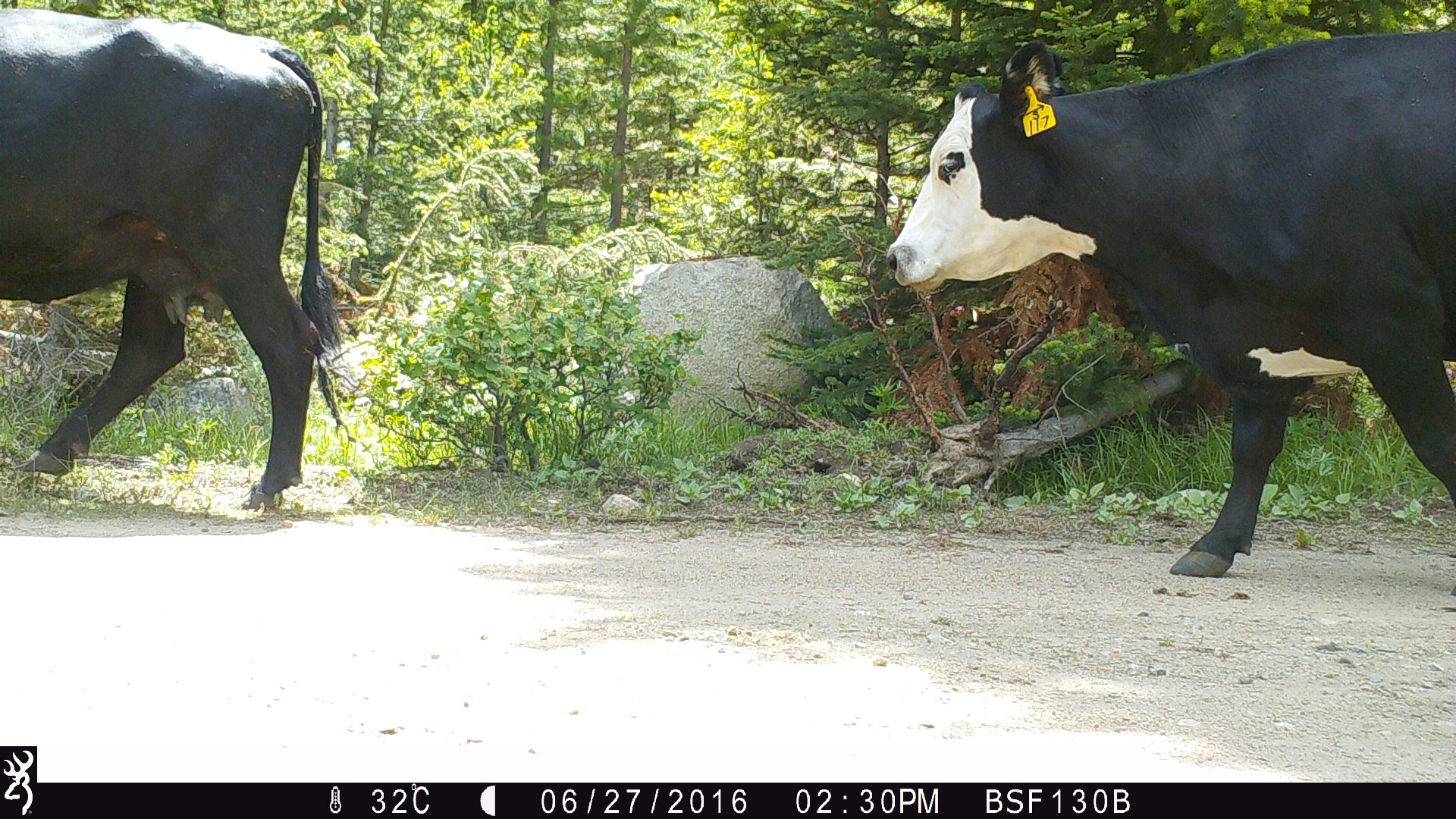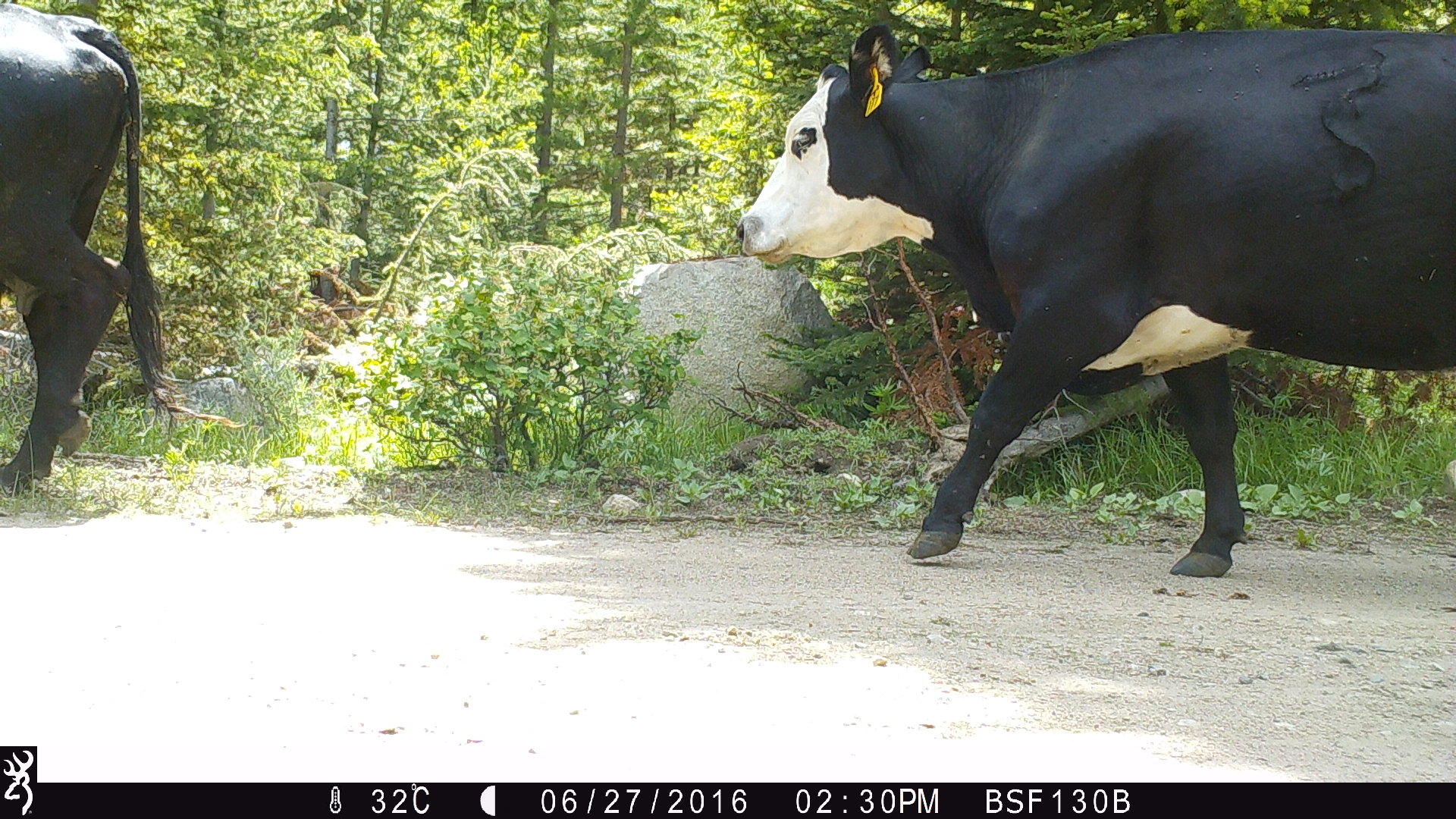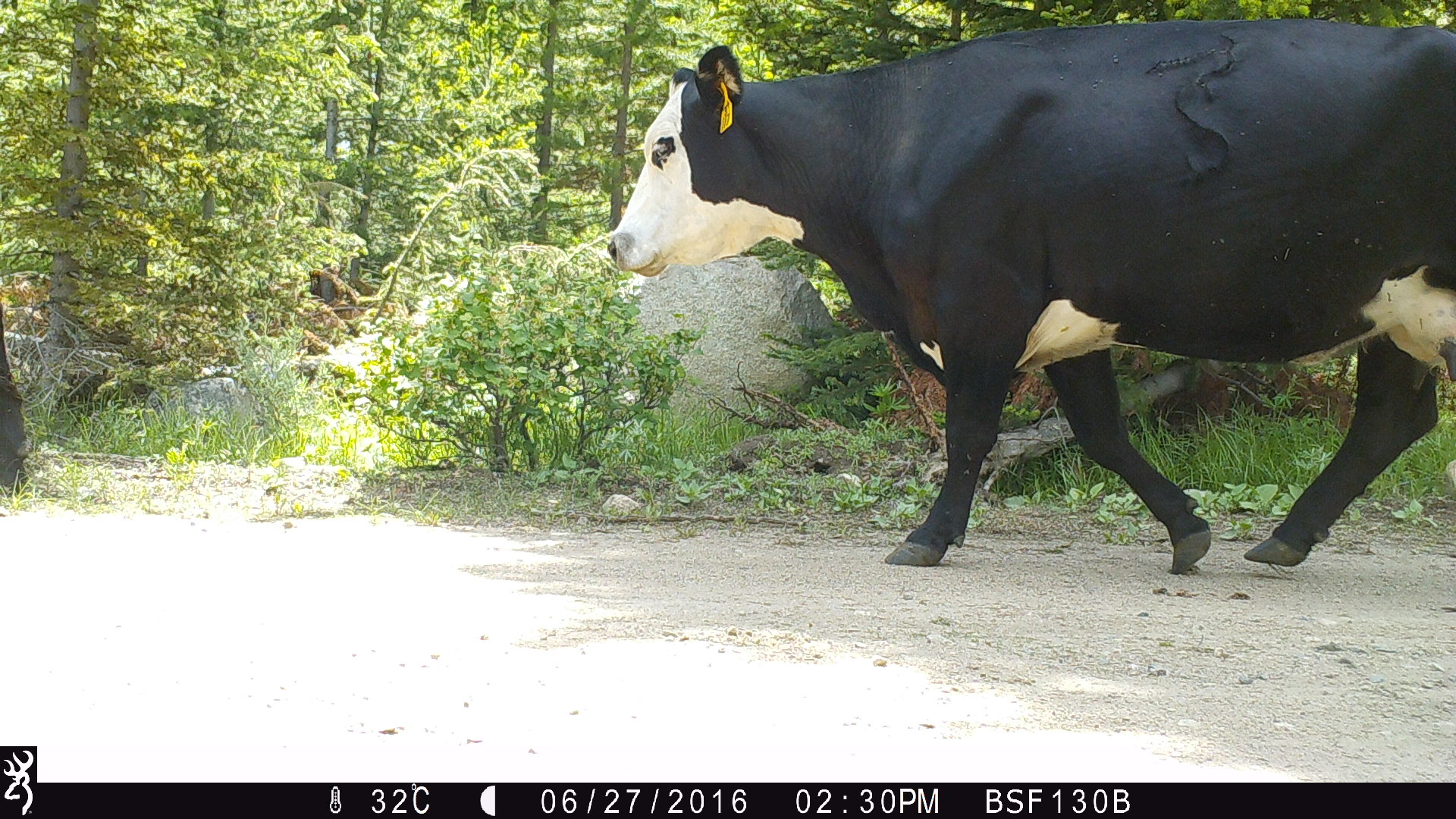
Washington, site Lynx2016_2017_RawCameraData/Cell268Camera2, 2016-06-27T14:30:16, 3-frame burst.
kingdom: Animalia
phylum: Chordata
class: Mammalia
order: Artiodactyla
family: Bovidae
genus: Bos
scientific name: Bos taurus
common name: domestic cattle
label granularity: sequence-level